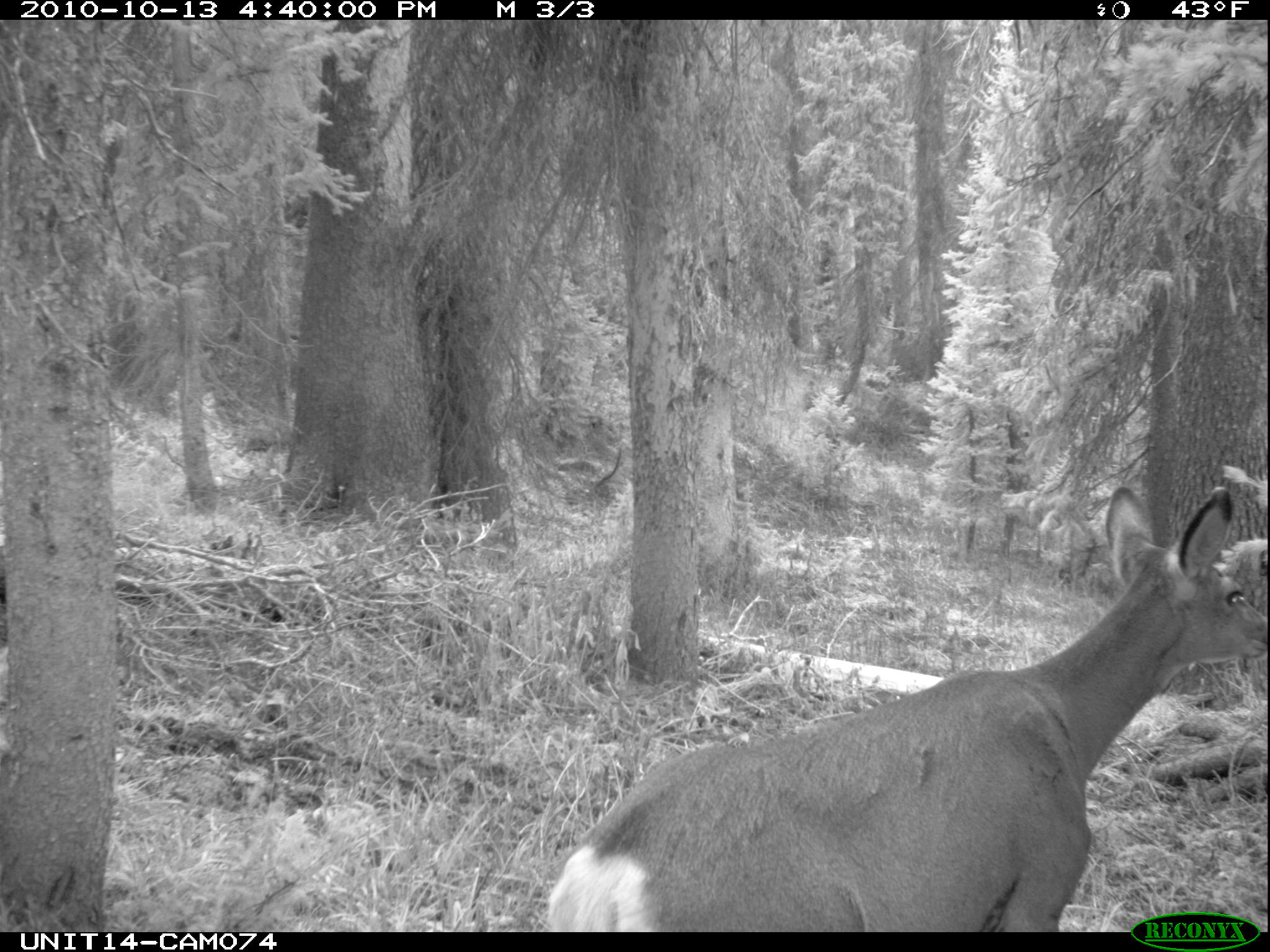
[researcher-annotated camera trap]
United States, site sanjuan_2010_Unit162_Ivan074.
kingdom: Animalia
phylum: Chordata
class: Mammalia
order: Artiodactyla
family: Cervidae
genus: Odocoileus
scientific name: Odocoileus hemionus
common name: mule deer